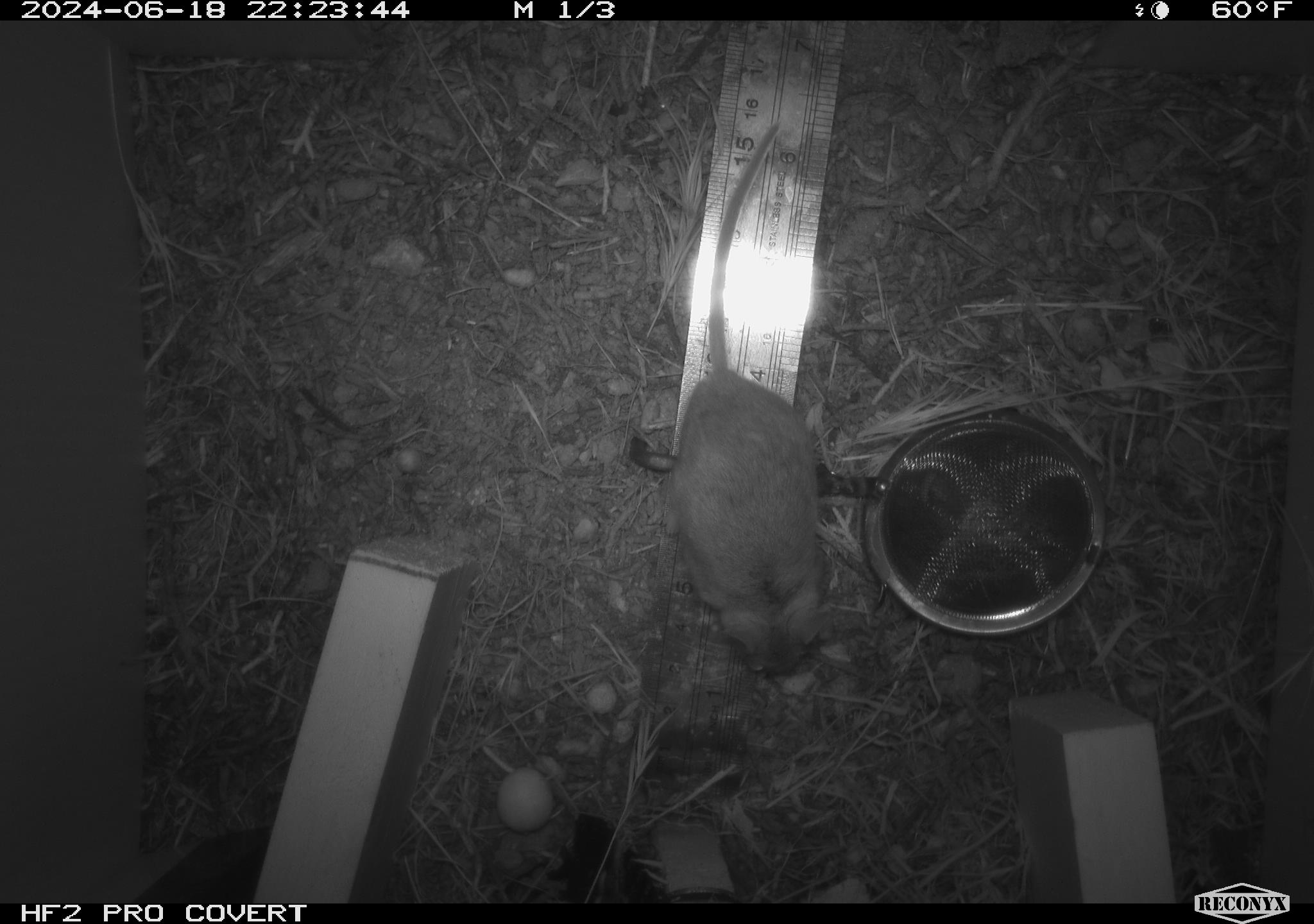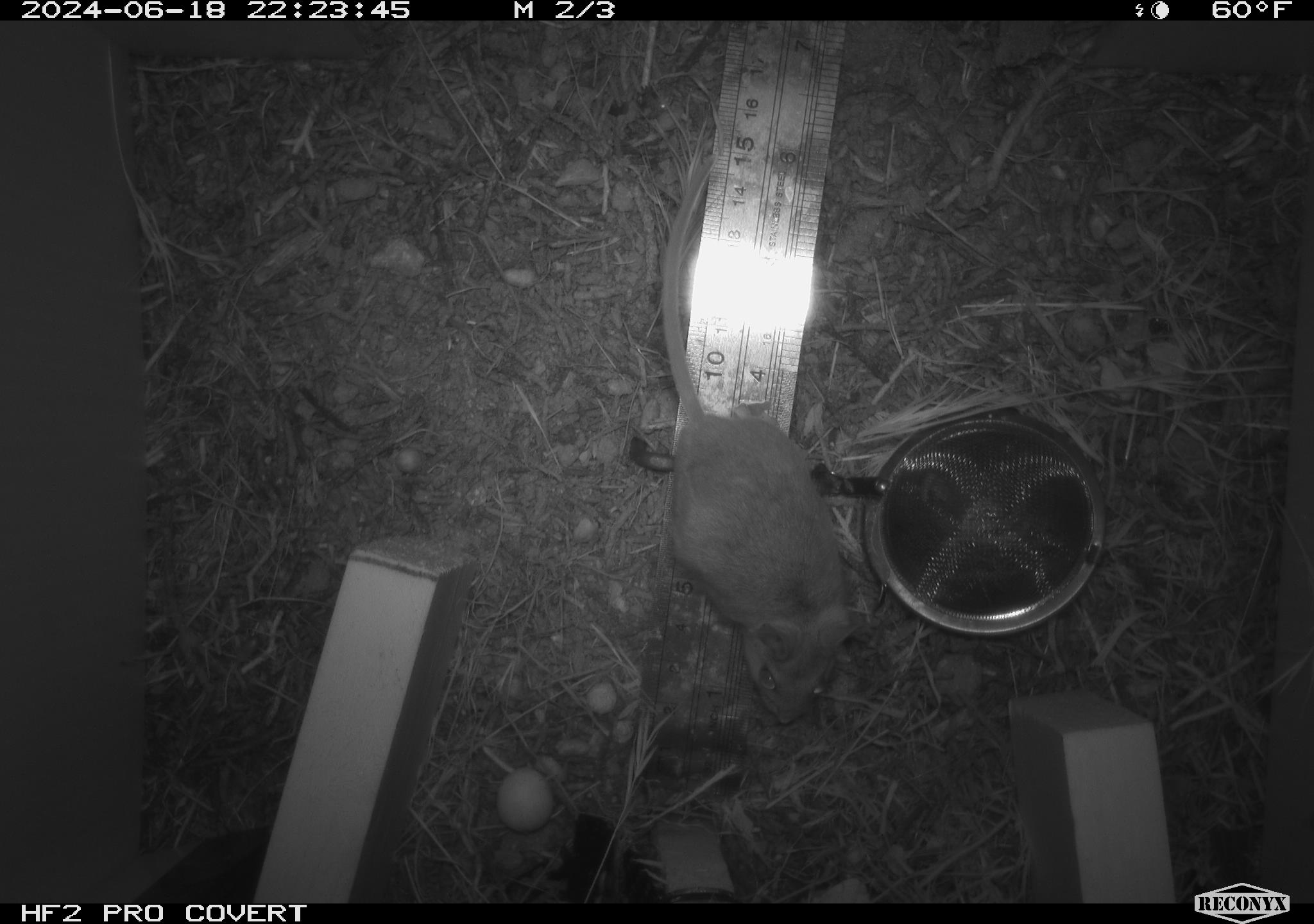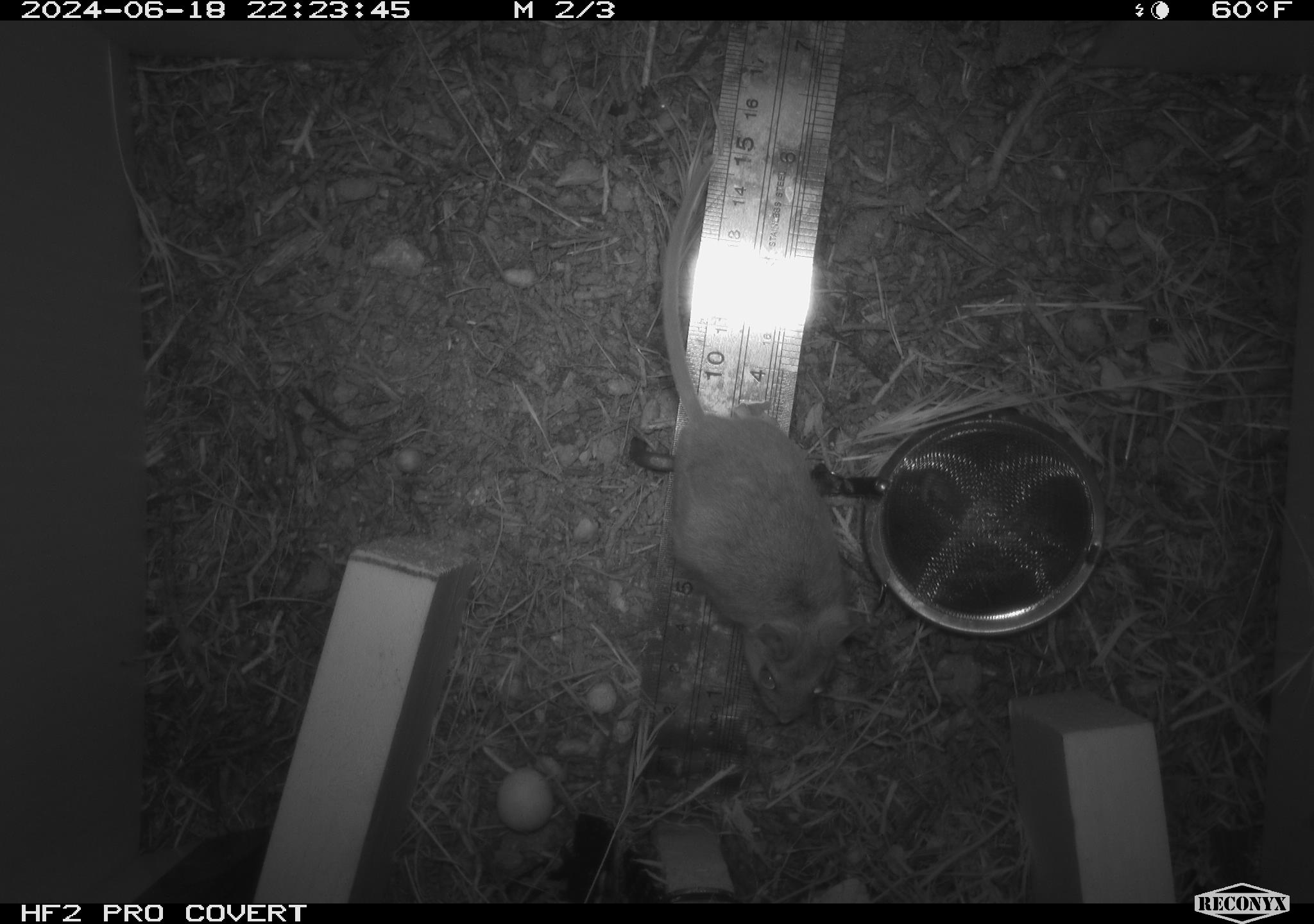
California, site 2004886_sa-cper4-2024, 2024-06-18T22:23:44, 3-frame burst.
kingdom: Animalia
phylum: Chordata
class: Mammalia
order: Rodentia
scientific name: Rodentia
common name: rodent